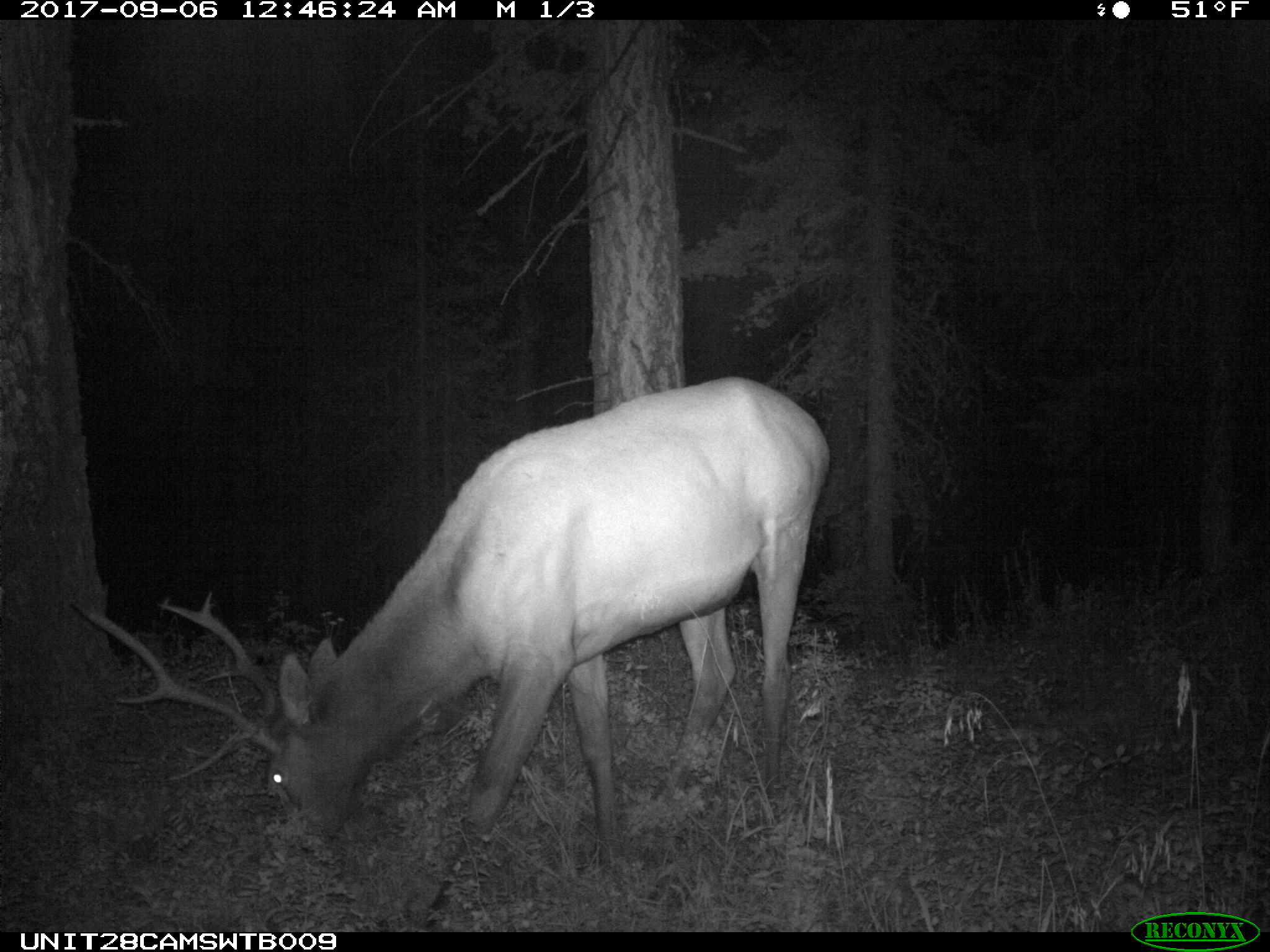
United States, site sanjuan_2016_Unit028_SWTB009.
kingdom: Animalia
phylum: Chordata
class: Mammalia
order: Artiodactyla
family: Cervidae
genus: Cervus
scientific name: Cervus elaphus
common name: red deer